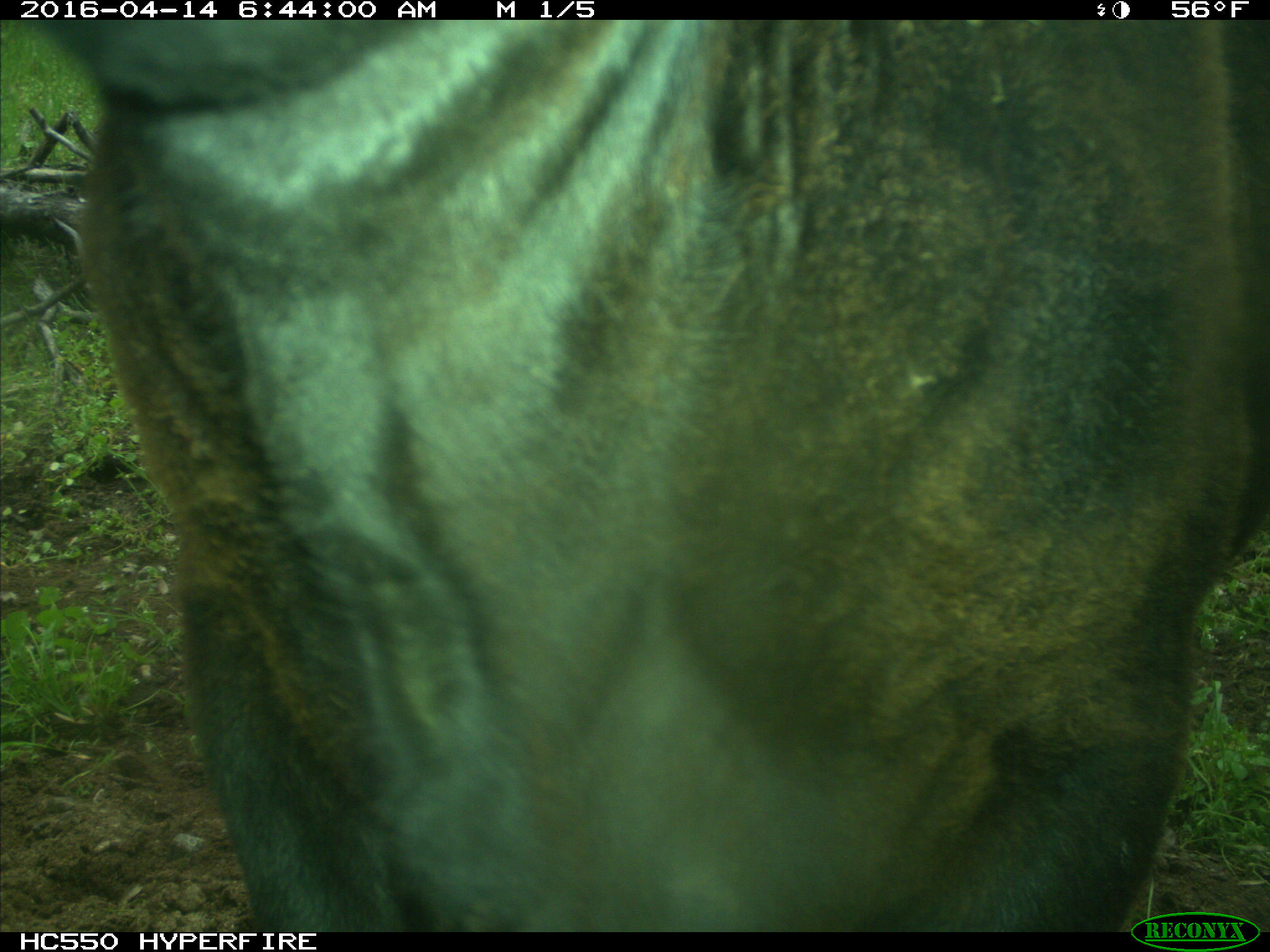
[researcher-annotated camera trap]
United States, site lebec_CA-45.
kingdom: Animalia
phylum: Chordata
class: Mammalia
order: Artiodactyla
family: Bovidae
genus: Bos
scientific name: Bos taurus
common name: domestic cow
Bos taurus (domestic cow).